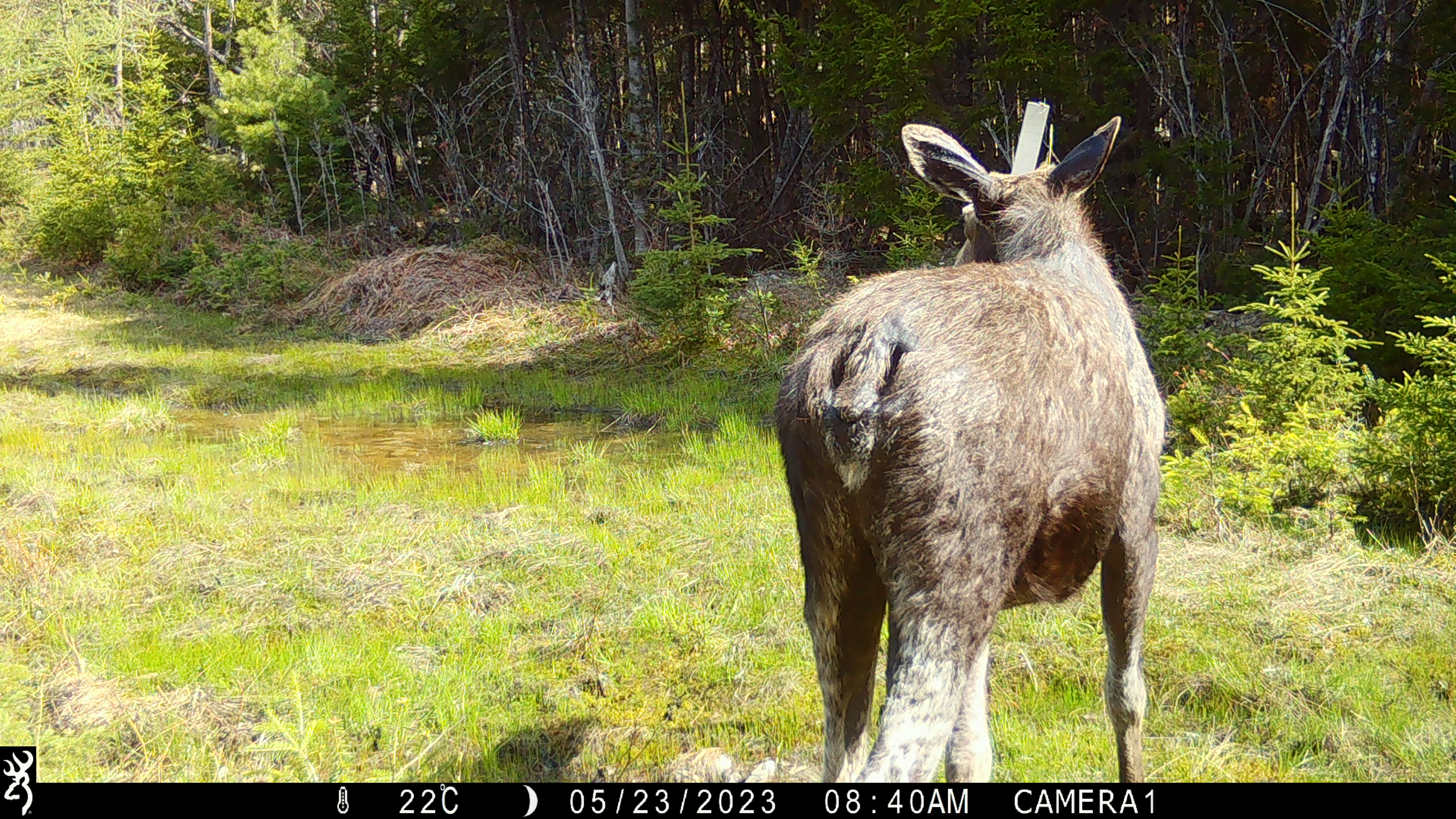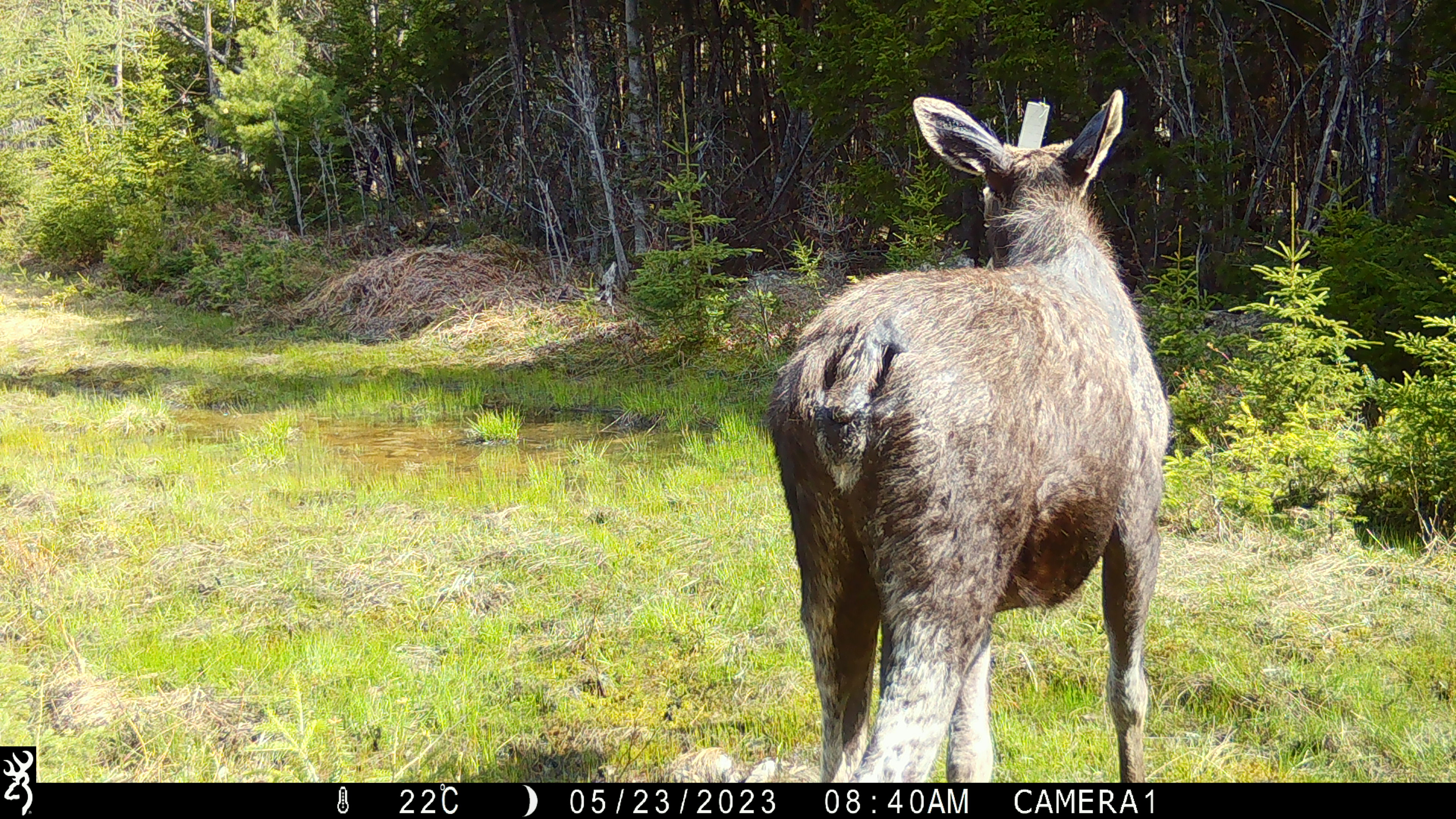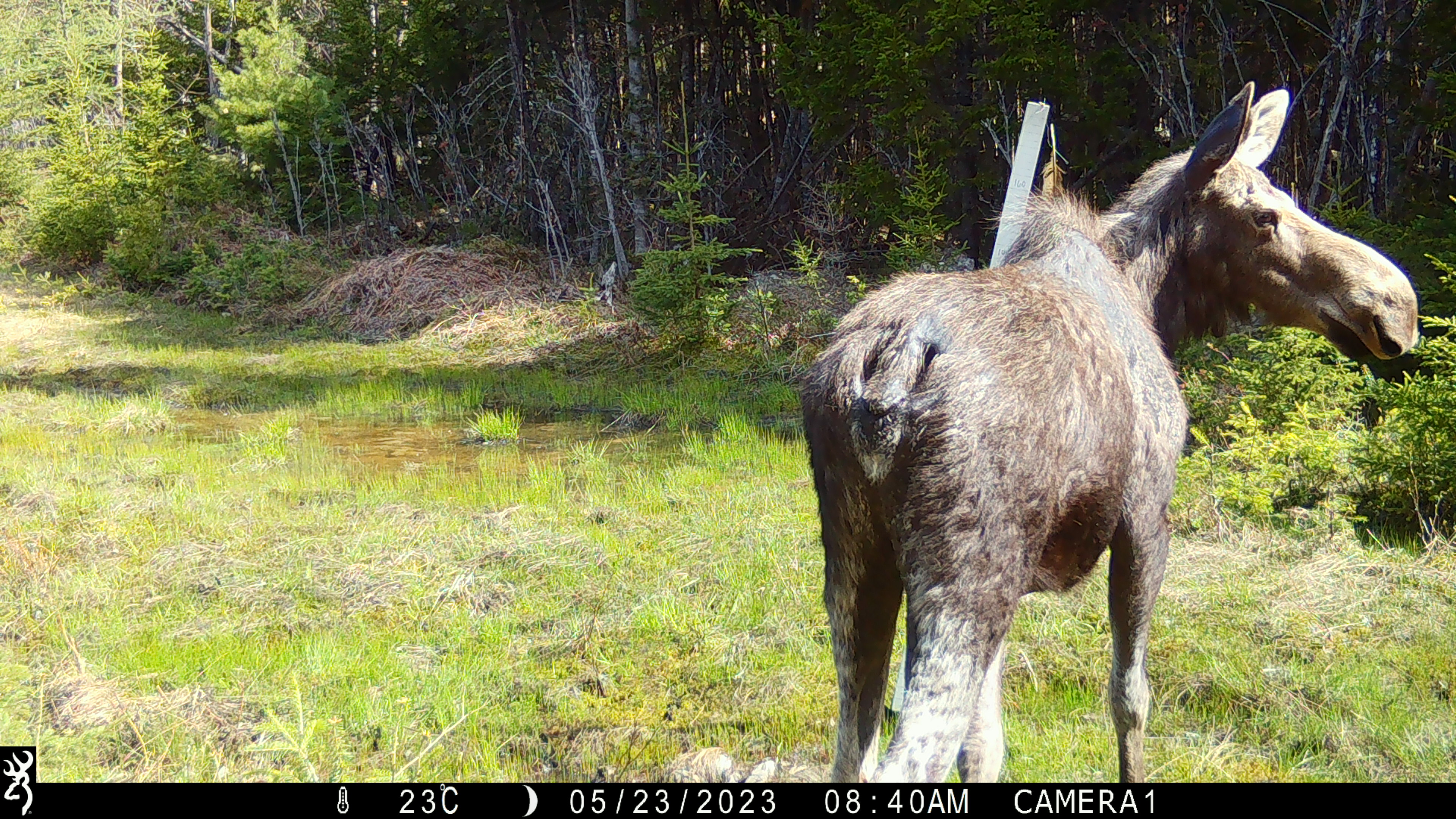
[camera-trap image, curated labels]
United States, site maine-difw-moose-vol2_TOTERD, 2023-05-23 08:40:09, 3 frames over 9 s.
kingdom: Animalia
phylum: Chordata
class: Mammalia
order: Artiodactyla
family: Cervidae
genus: Alces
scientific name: Alces alces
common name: moose